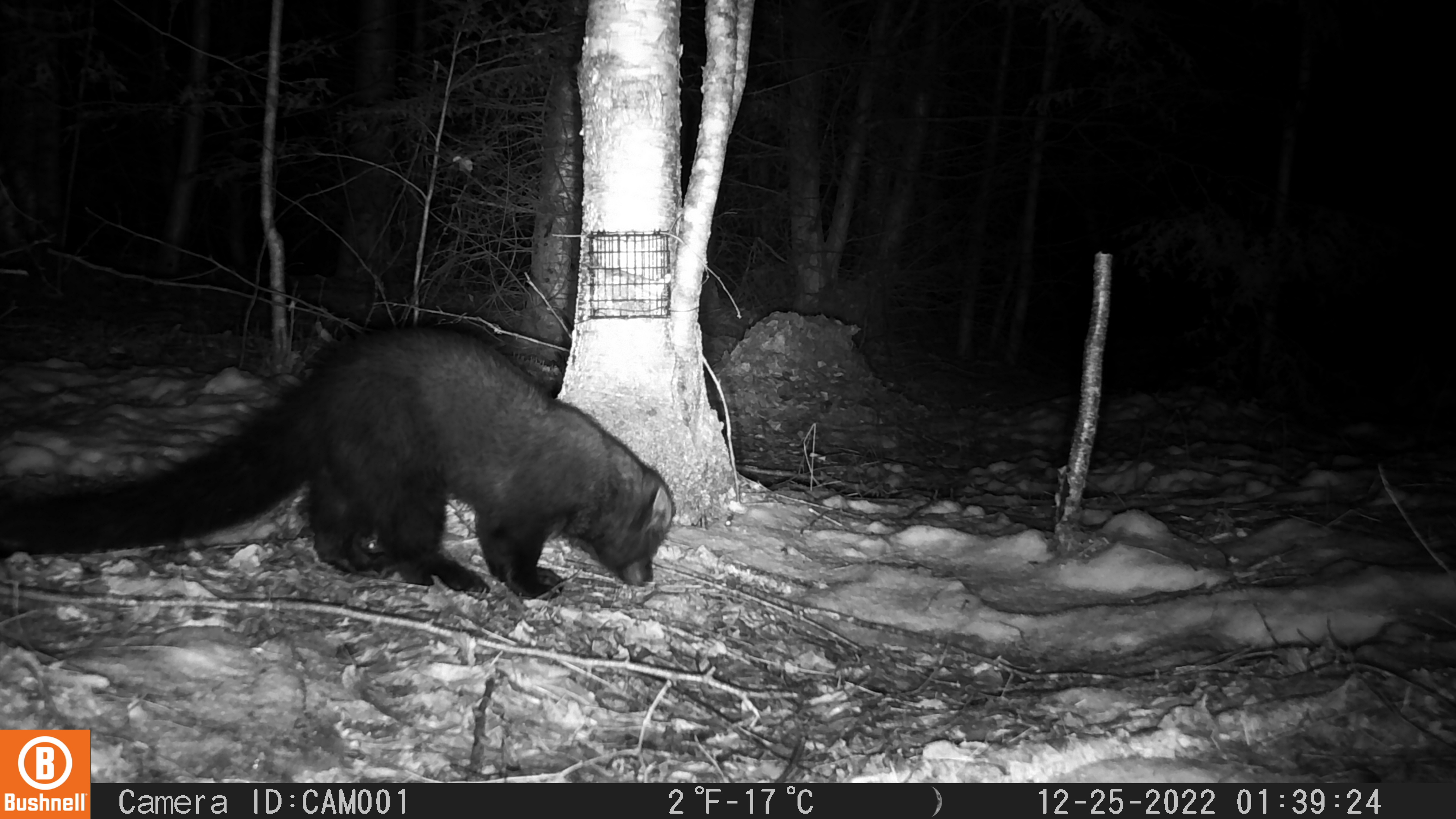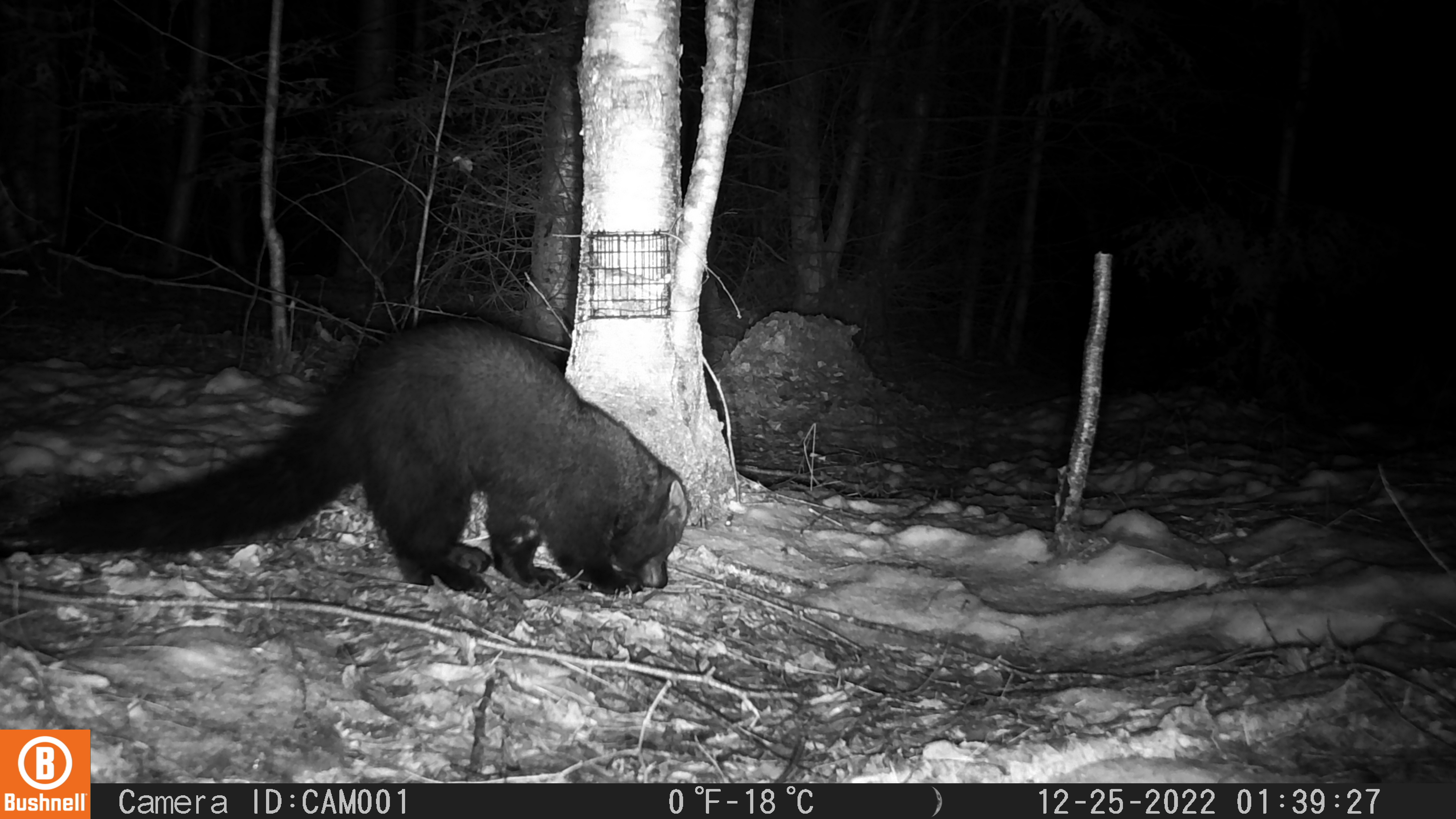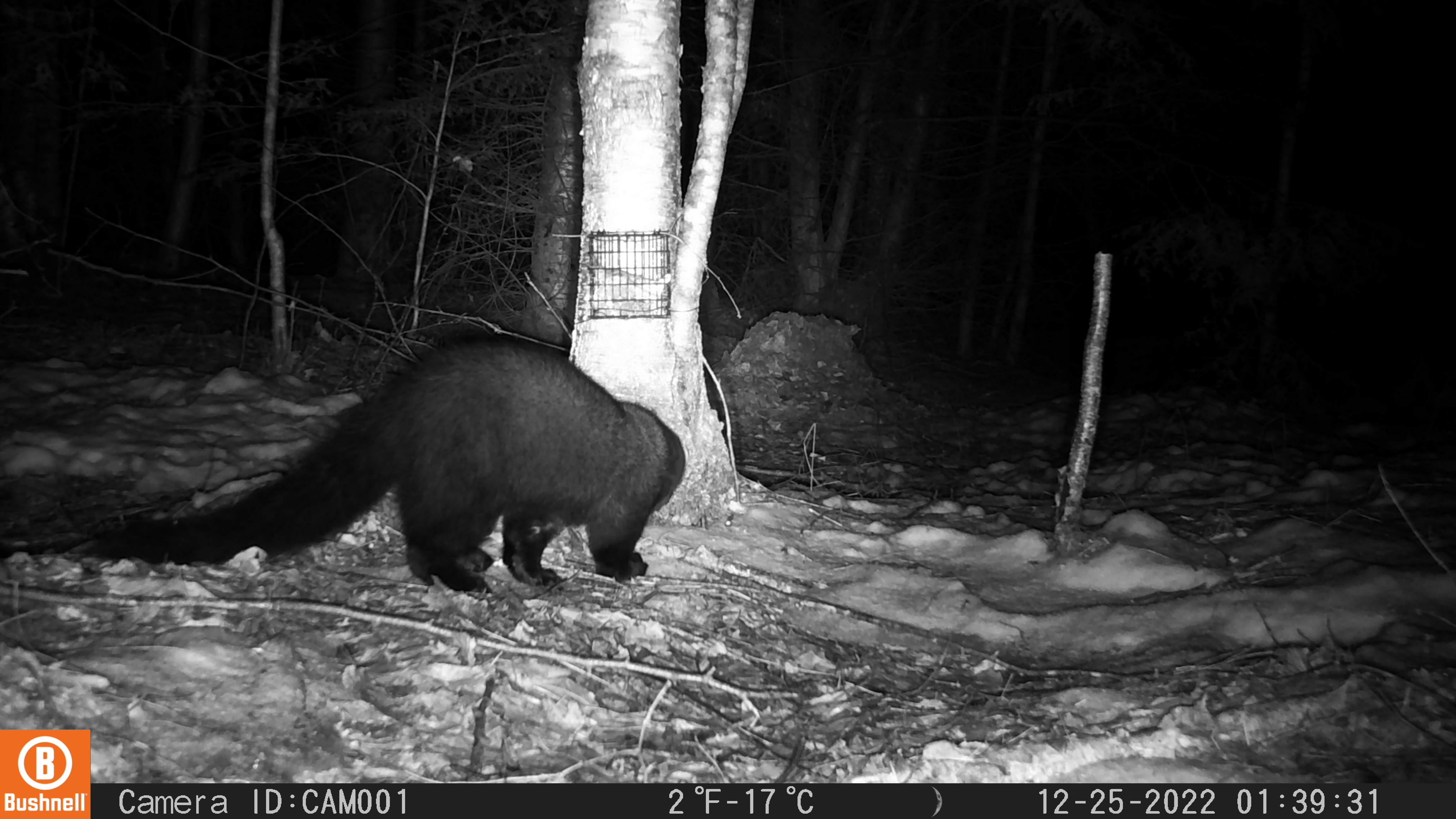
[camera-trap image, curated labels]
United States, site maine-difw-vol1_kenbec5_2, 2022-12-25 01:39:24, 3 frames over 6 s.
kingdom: Animalia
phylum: Chordata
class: Mammalia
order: Carnivora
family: Mustelidae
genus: Pekania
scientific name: Pekania pennanti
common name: fisher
Fisher (Pekania pennanti).